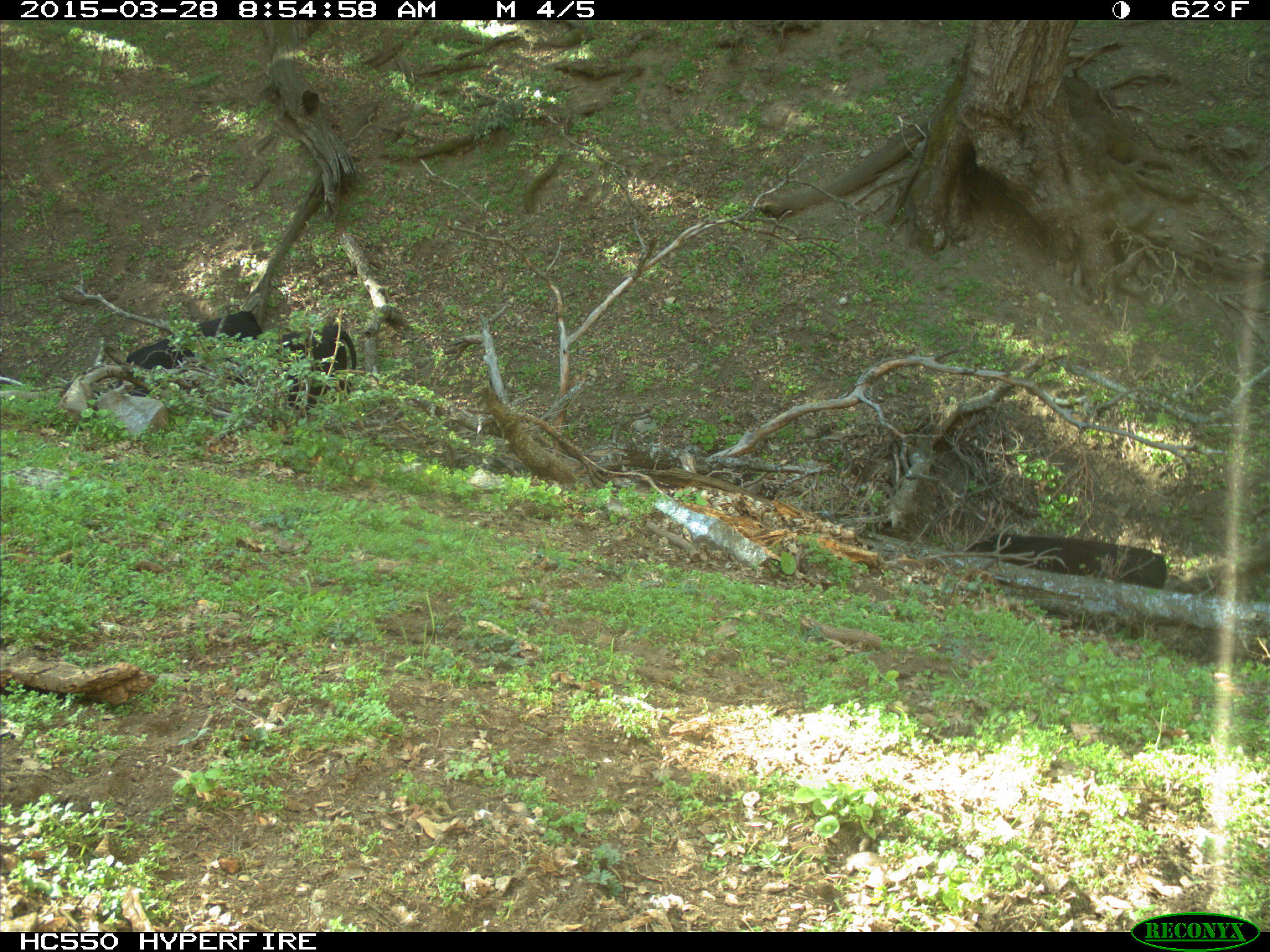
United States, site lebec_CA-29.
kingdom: Animalia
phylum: Chordata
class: Mammalia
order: Artiodactyla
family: Bovidae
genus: Bos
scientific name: Bos taurus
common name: domestic cow